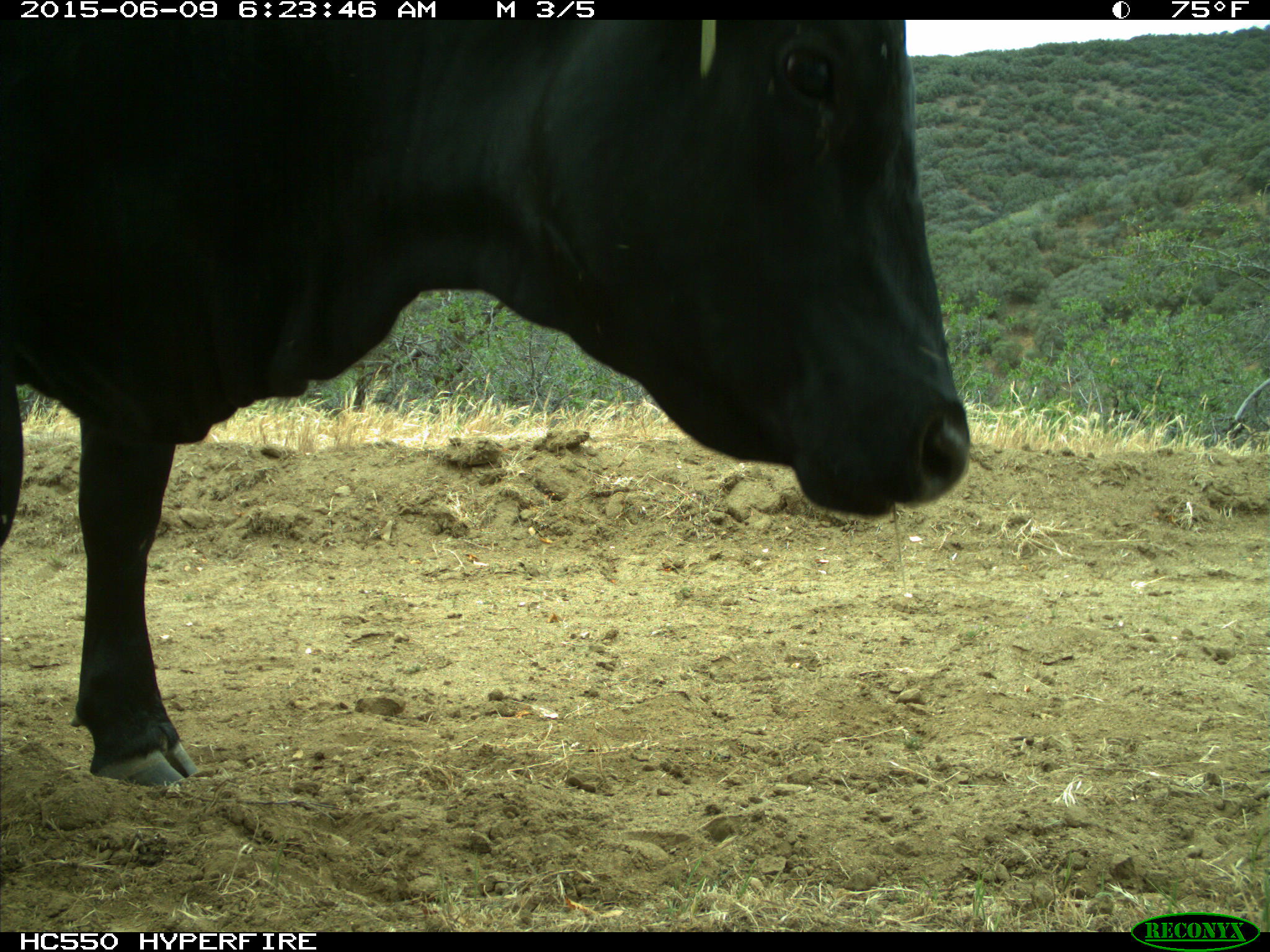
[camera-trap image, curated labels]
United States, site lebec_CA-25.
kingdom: Animalia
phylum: Chordata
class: Mammalia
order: Artiodactyla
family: Bovidae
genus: Bos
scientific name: Bos taurus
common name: domestic cow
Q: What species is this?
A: Bos taurus (domestic cow).